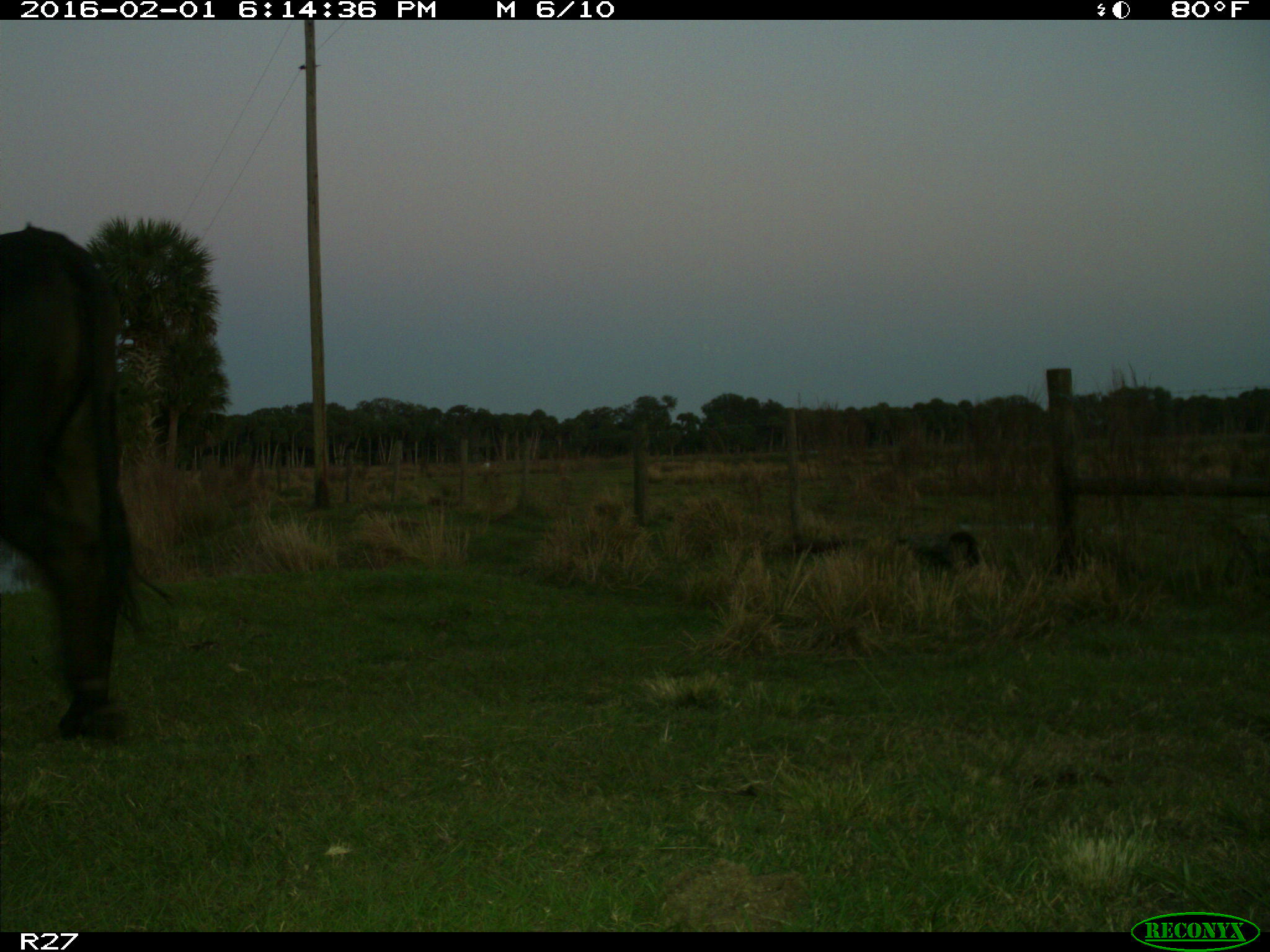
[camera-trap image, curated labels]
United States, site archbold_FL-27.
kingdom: Animalia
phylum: Chordata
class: Mammalia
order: Artiodactyla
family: Bovidae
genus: Bos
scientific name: Bos taurus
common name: domestic cow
Bos taurus (domestic cow).